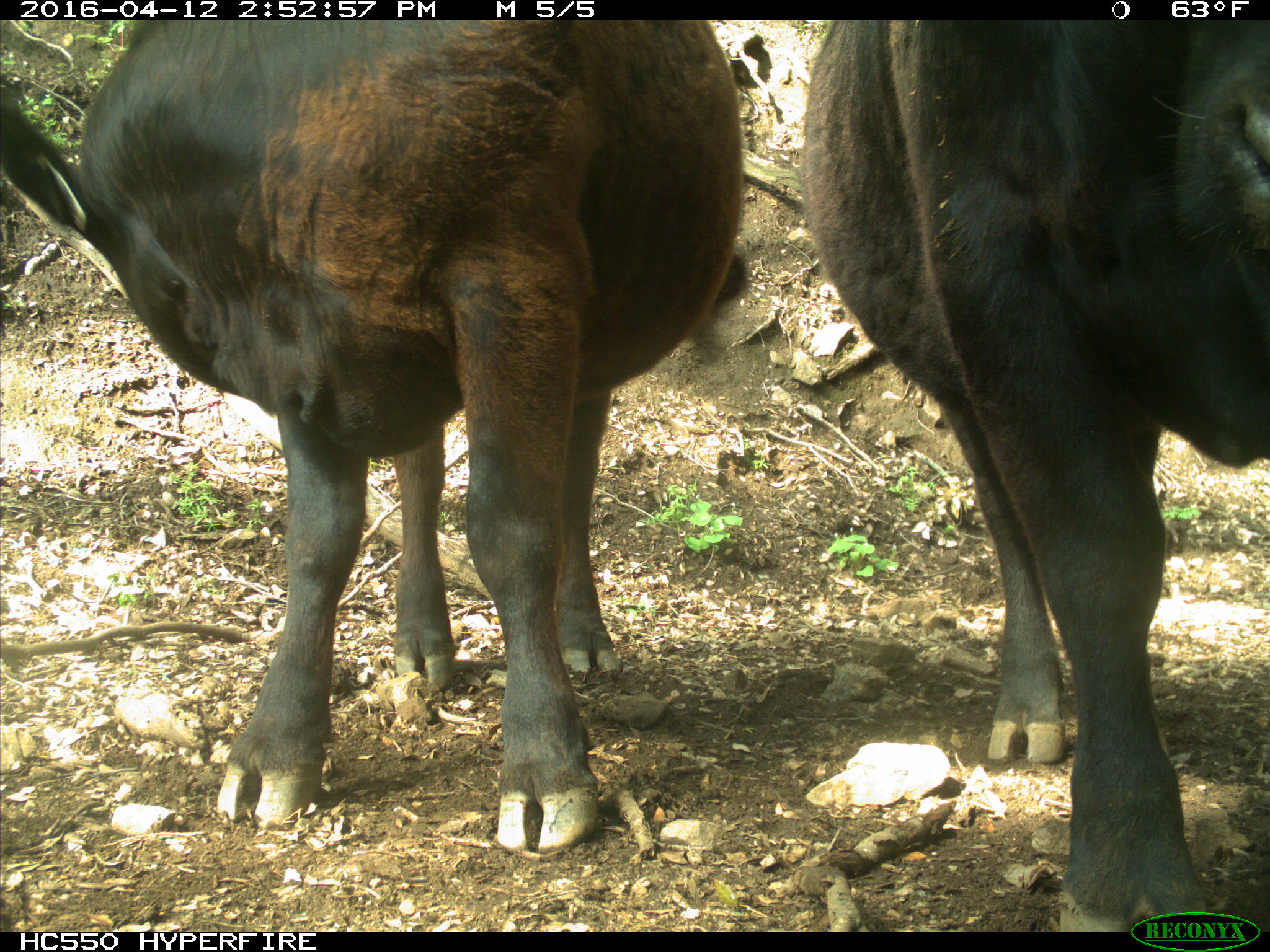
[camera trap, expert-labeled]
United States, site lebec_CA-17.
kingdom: Animalia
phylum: Chordata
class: Mammalia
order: Artiodactyla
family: Bovidae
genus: Bos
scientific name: Bos taurus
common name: domestic cow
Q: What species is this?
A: Bos taurus (domestic cow).